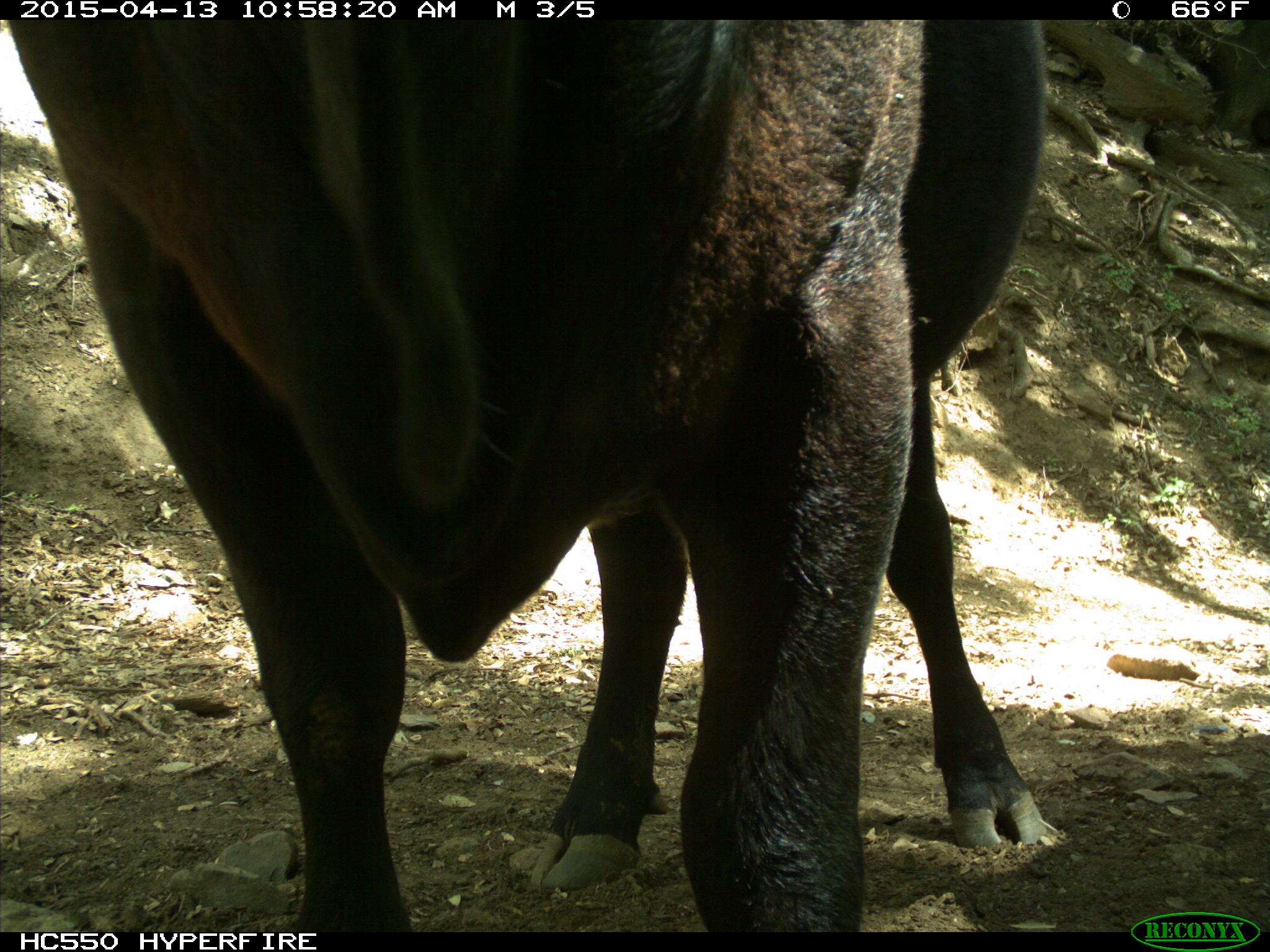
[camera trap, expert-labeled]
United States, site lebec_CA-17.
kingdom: Animalia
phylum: Chordata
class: Mammalia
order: Artiodactyla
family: Bovidae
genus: Bos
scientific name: Bos taurus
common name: domestic cow